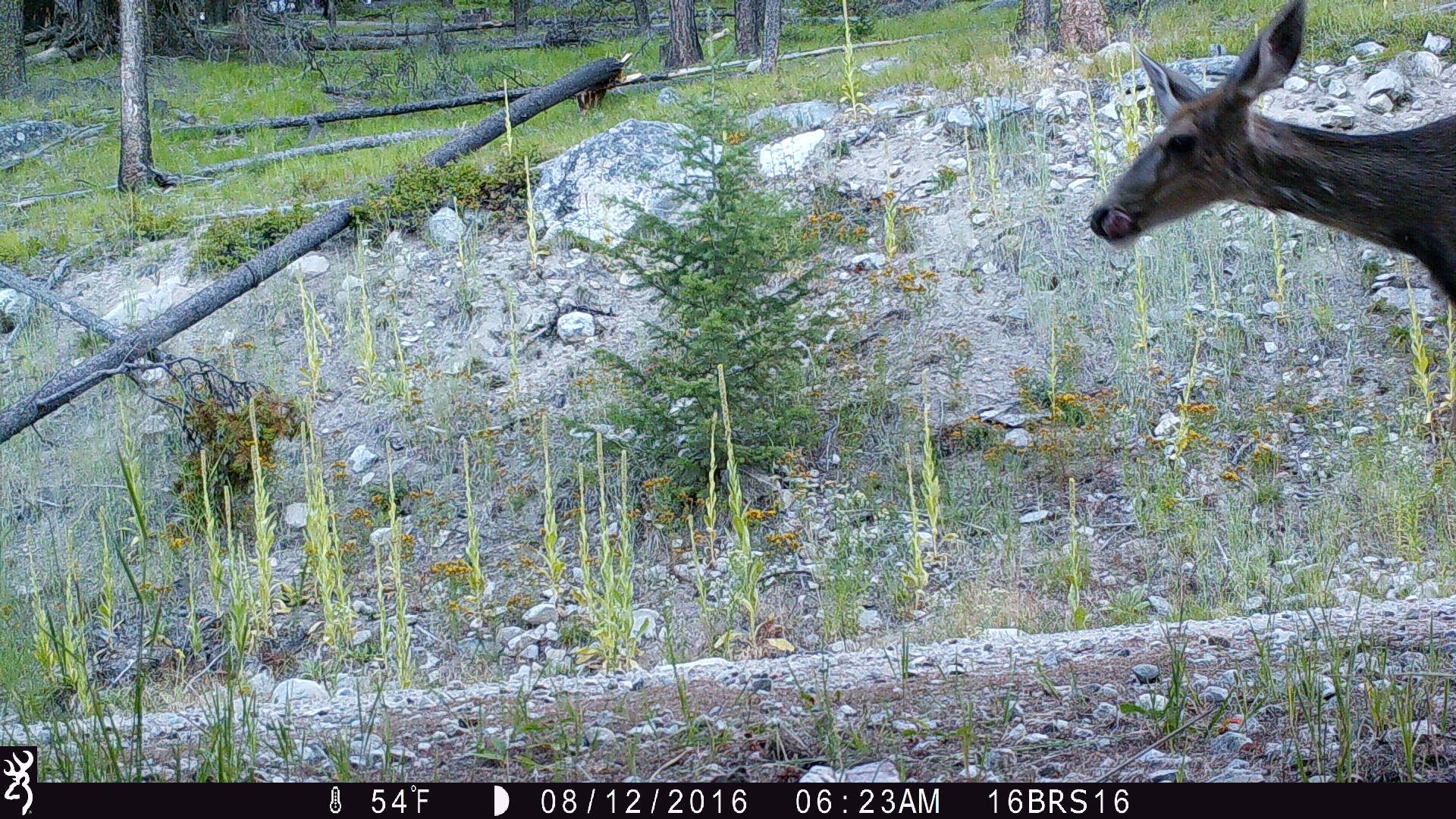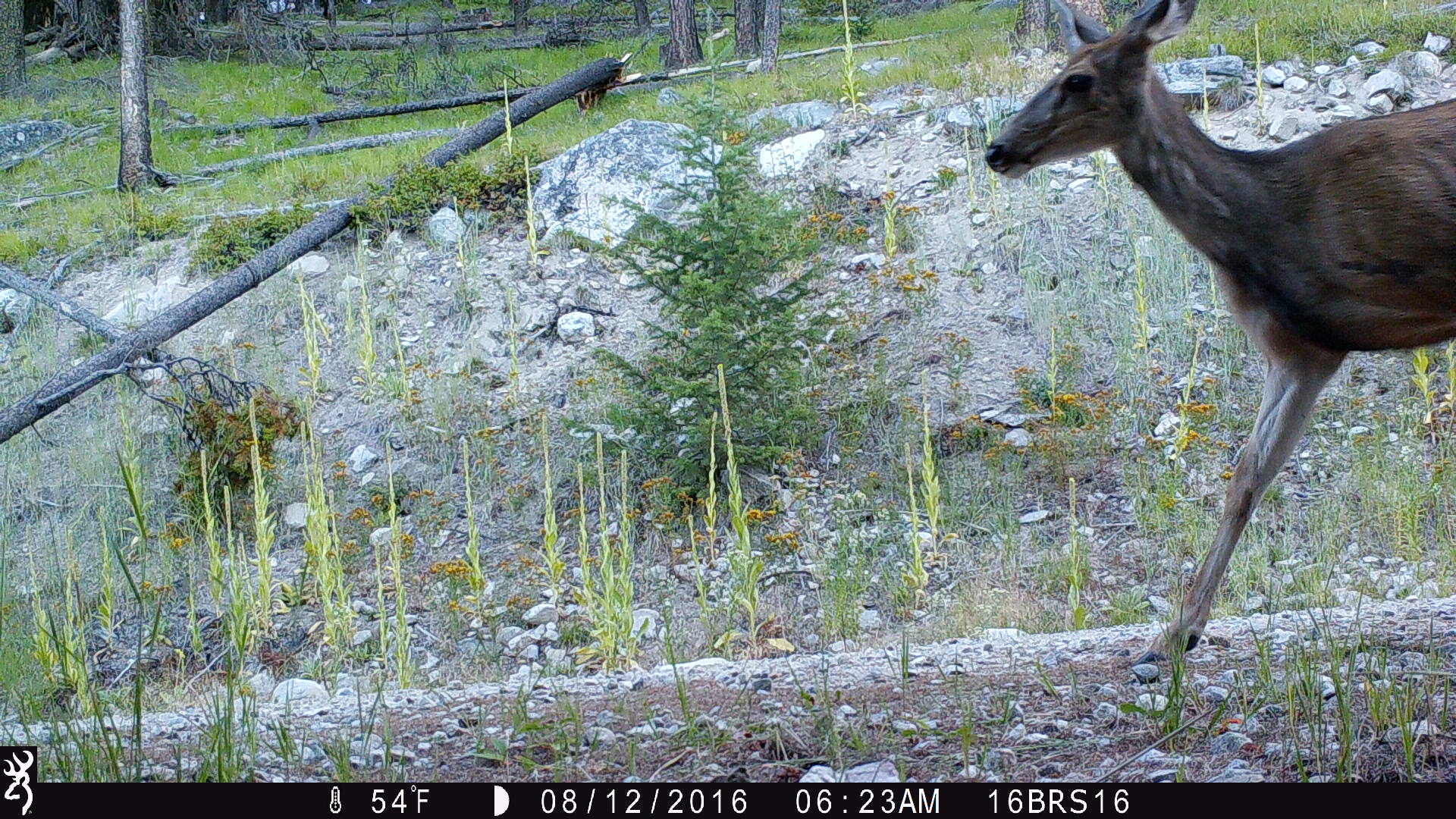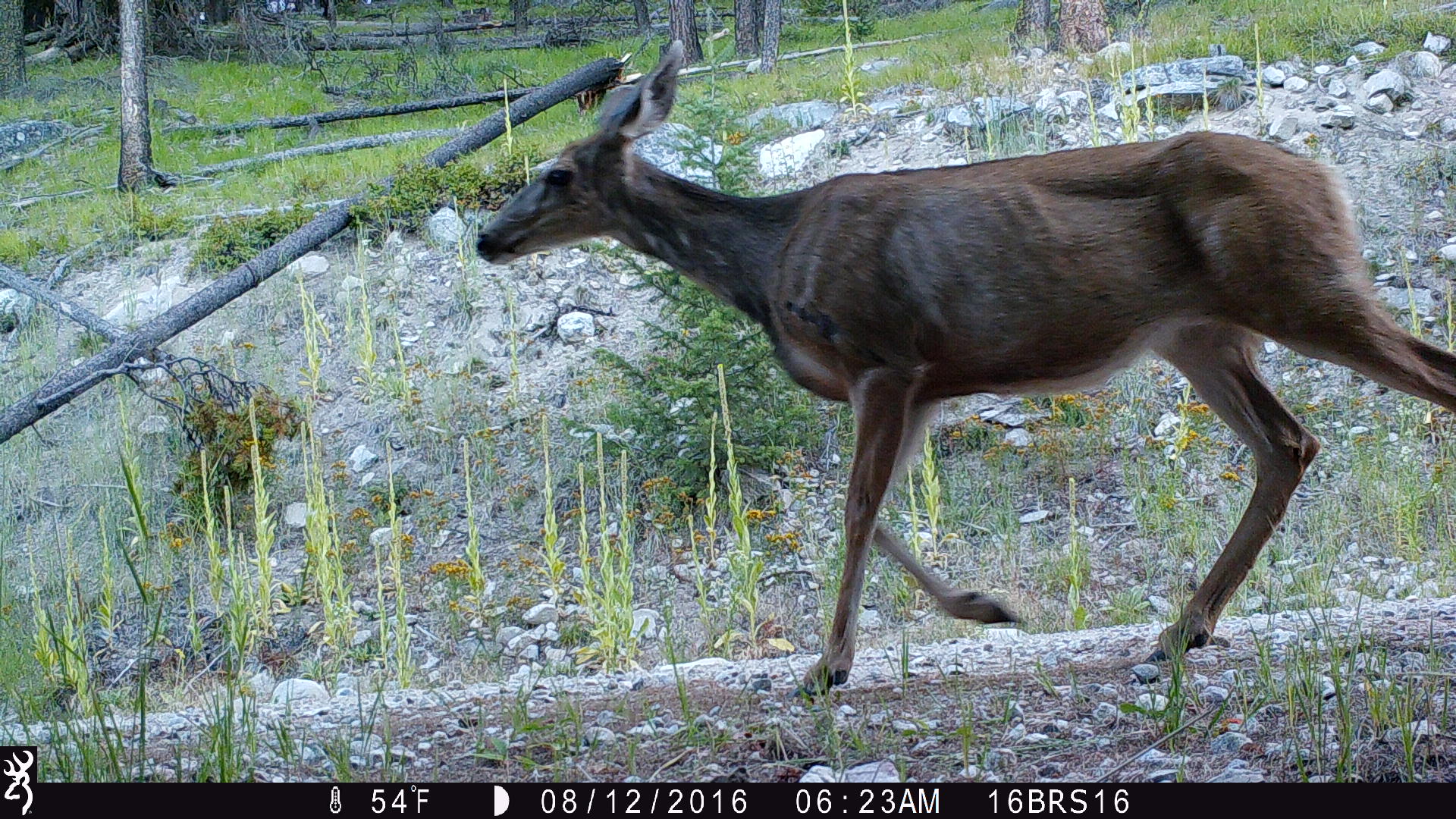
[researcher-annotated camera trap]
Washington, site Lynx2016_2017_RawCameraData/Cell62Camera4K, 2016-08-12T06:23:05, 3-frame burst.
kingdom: Animalia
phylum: Chordata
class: Mammalia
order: Artiodactyla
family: Cervidae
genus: Odocoileus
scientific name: Odocoileus hemionus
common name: mule deer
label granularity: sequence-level